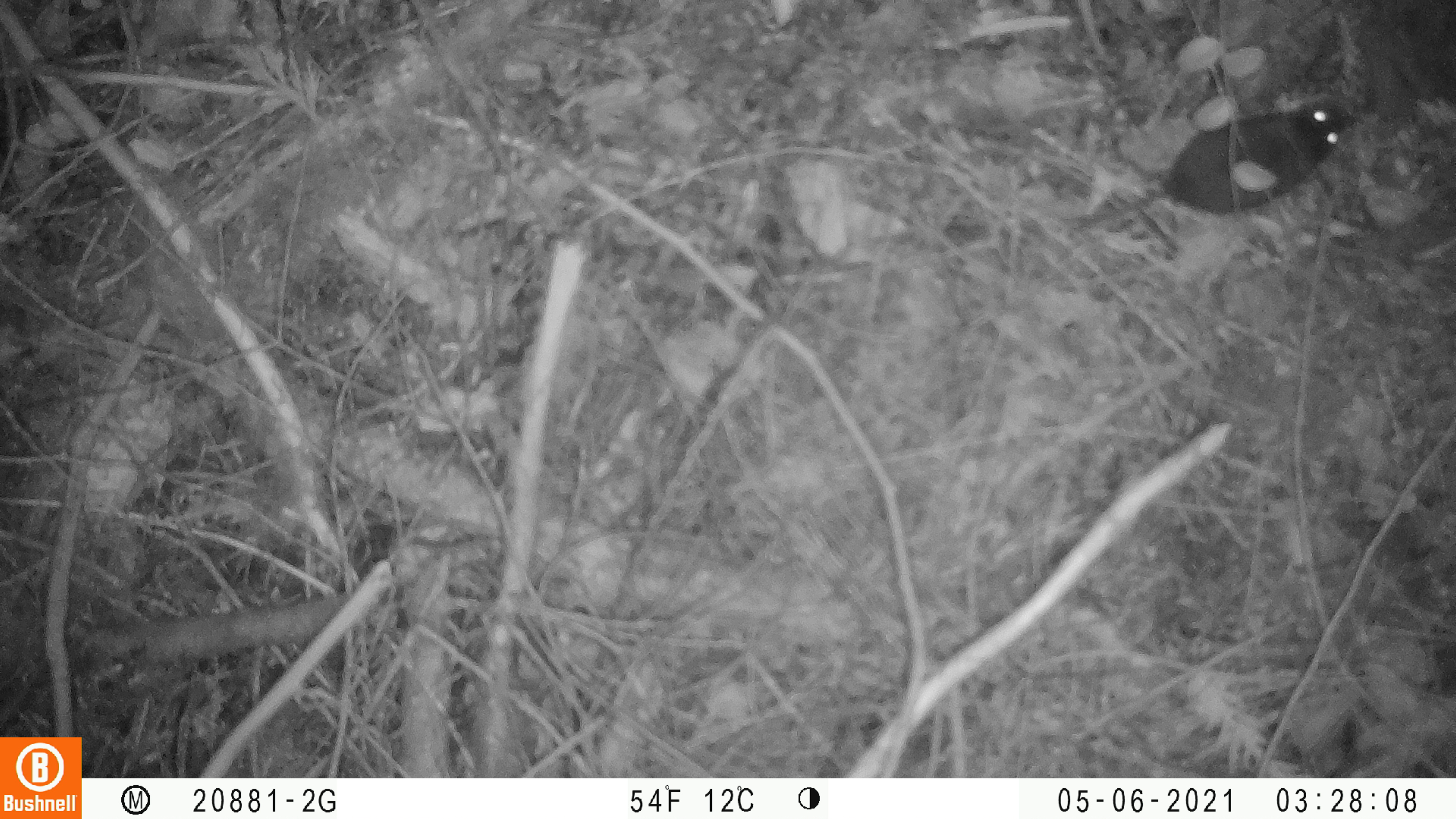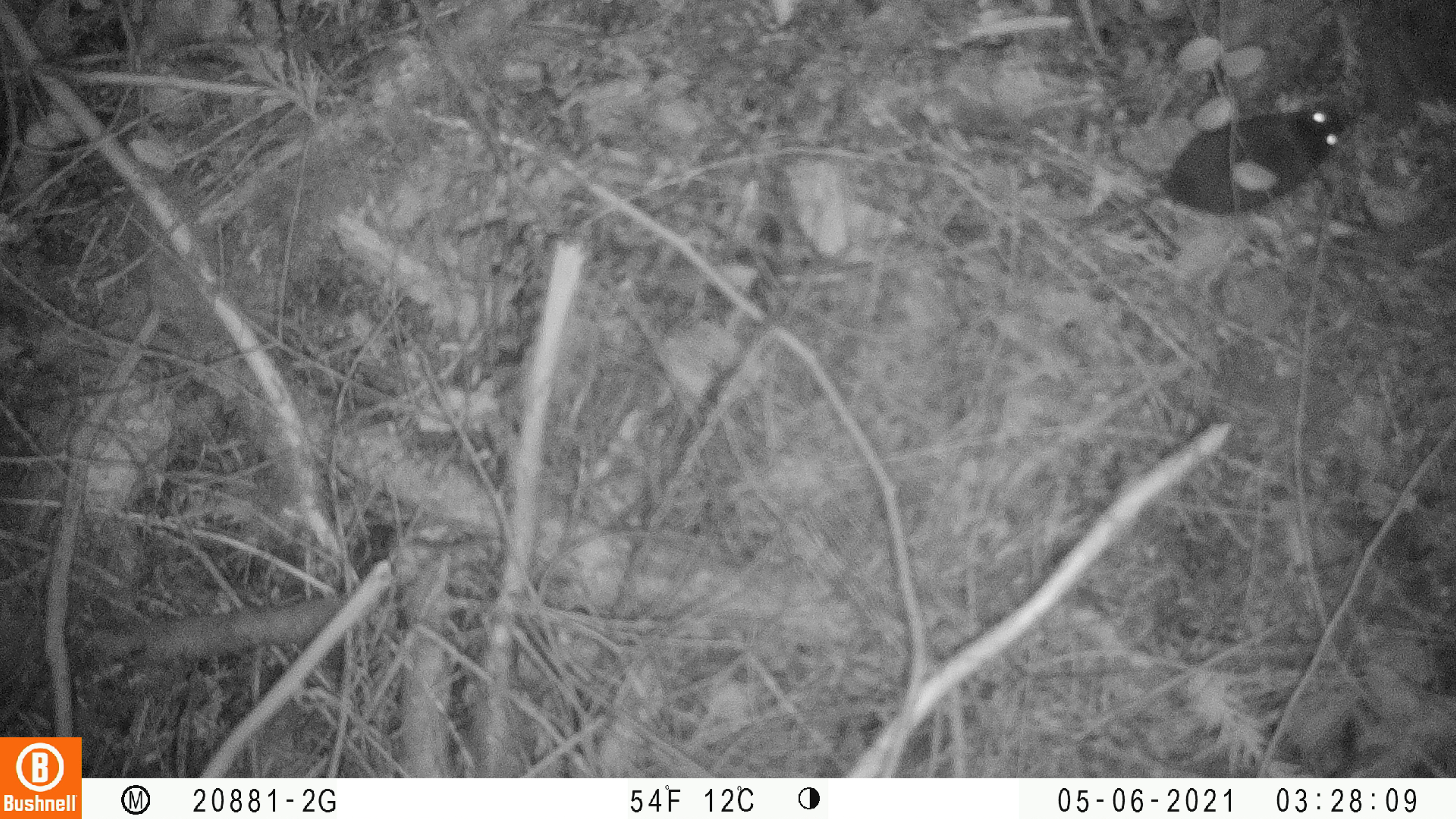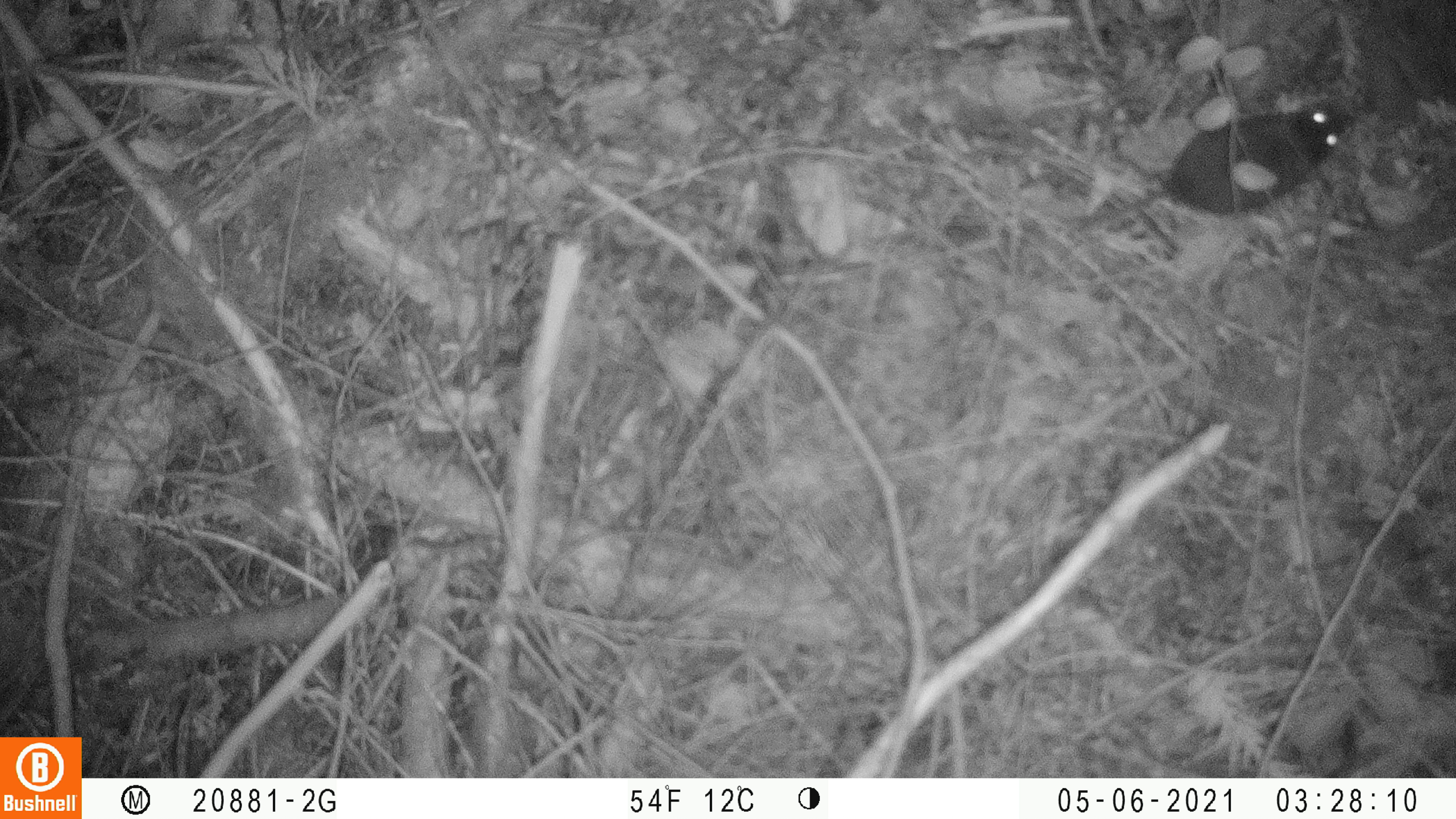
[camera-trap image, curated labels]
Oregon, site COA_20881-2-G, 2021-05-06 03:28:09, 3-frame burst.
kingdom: Animalia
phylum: Chordata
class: Mammalia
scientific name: Mammalia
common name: small mammal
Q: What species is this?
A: Small mammal (Mammalia).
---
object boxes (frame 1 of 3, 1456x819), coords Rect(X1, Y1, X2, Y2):
small mammal: Rect(1005, 80, 1369, 265)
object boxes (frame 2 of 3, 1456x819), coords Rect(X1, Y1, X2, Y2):
small mammal: Rect(1013, 70, 1383, 270)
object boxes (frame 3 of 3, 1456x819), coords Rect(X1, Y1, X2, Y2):
small mammal: Rect(1001, 75, 1365, 272)